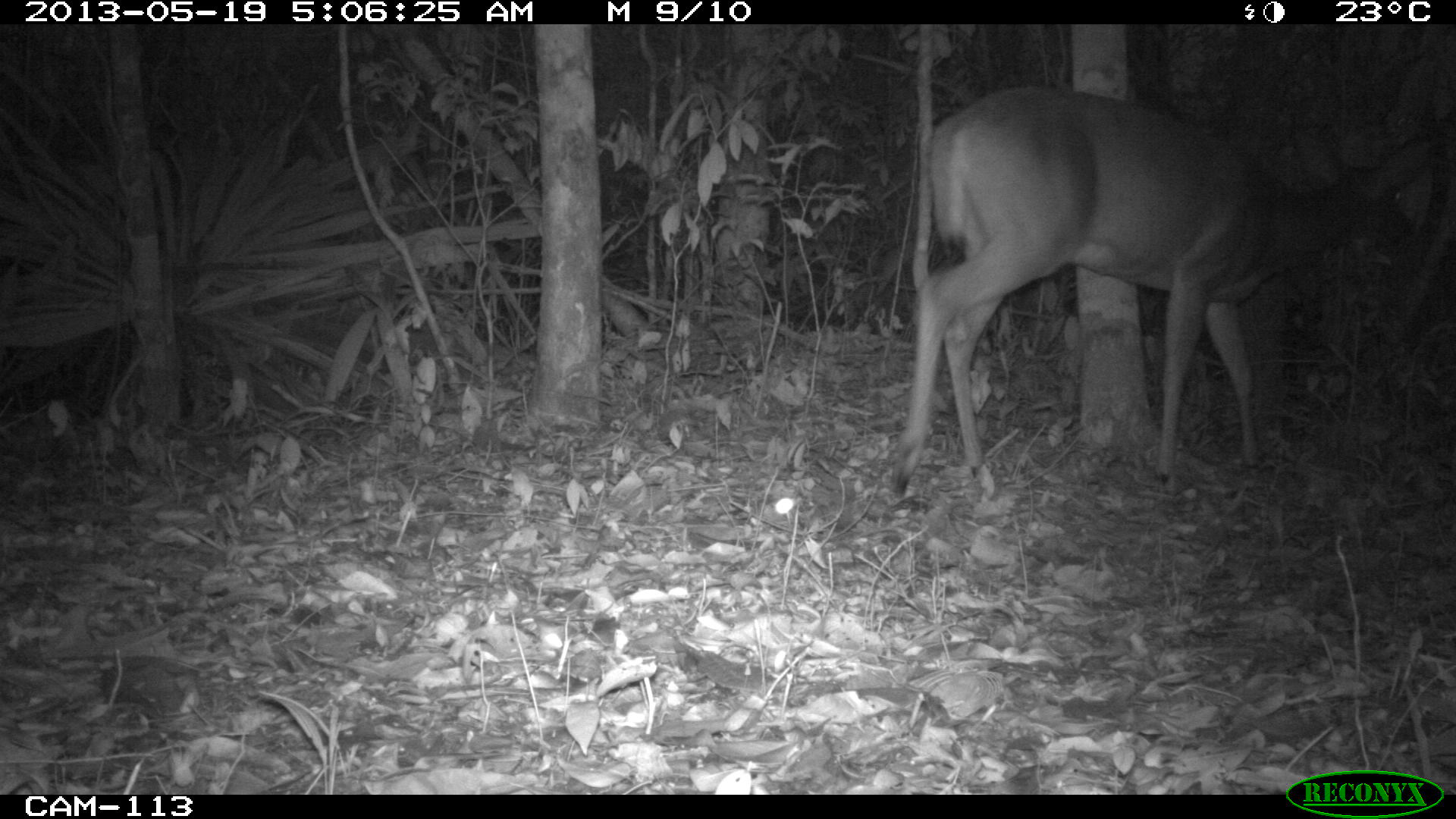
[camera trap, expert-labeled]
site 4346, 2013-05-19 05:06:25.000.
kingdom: Animalia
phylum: Chordata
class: Mammalia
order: Artiodactyla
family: Cervidae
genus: Odocoileus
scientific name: Odocoileus virginianus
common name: white-tailed deer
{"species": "Odocoileus virginianus (white-tailed deer)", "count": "1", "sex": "female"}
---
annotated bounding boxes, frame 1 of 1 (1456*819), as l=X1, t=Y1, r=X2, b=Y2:
odocoileus virginianus: l=895, t=85, r=1438, b=499